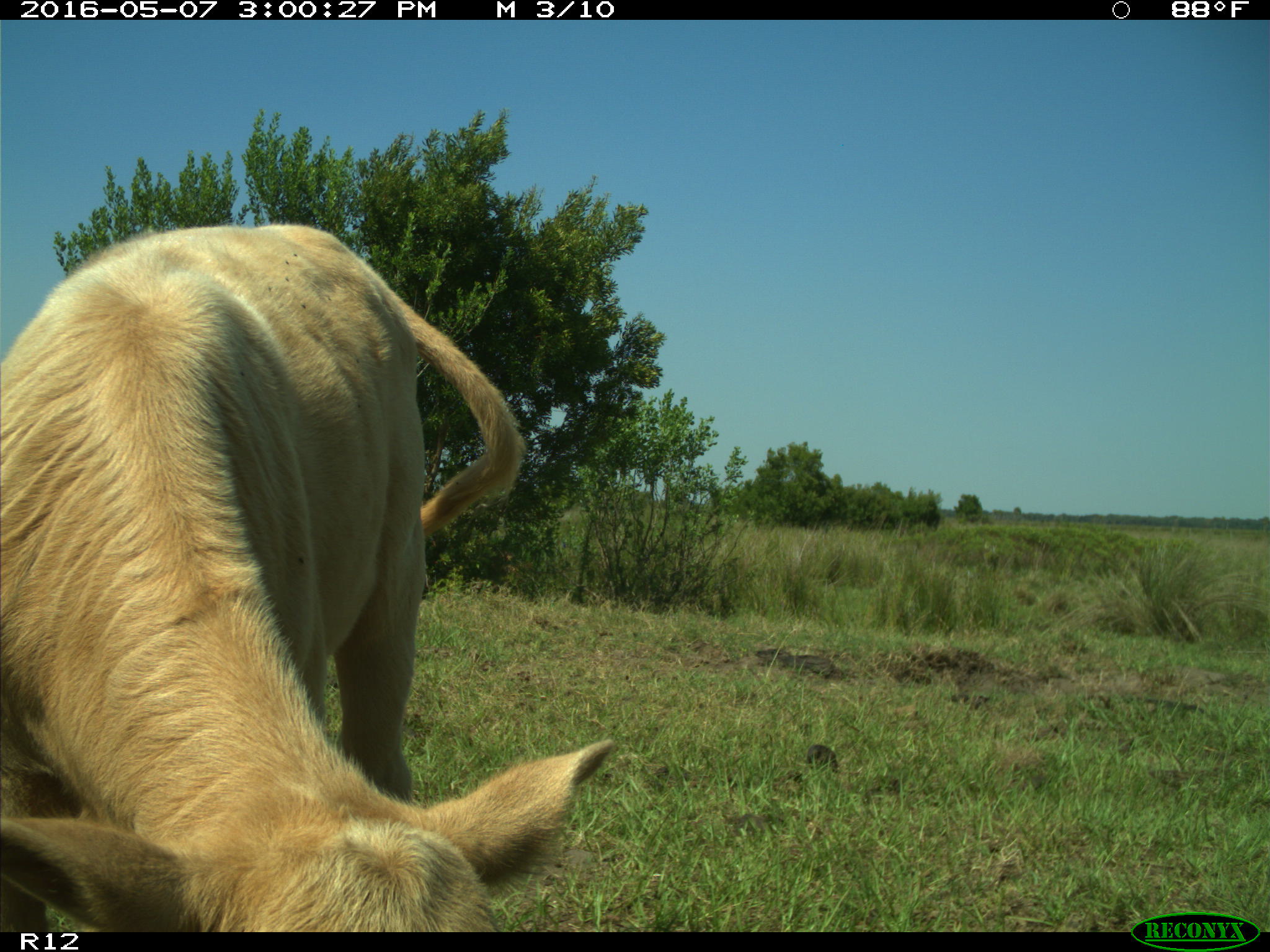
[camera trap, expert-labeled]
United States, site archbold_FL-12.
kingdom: Animalia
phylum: Chordata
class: Mammalia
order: Artiodactyla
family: Bovidae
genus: Bos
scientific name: Bos taurus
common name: domestic cow